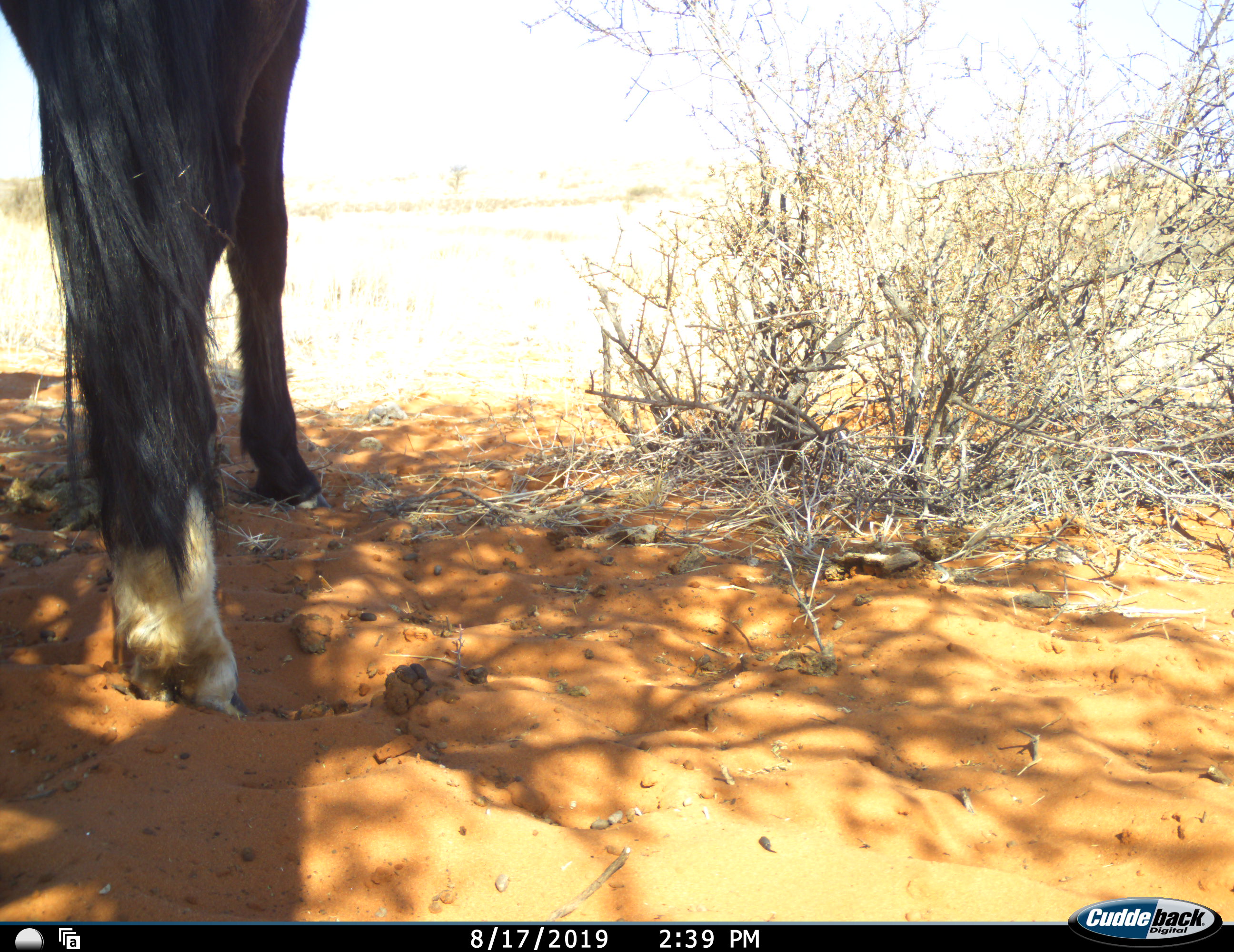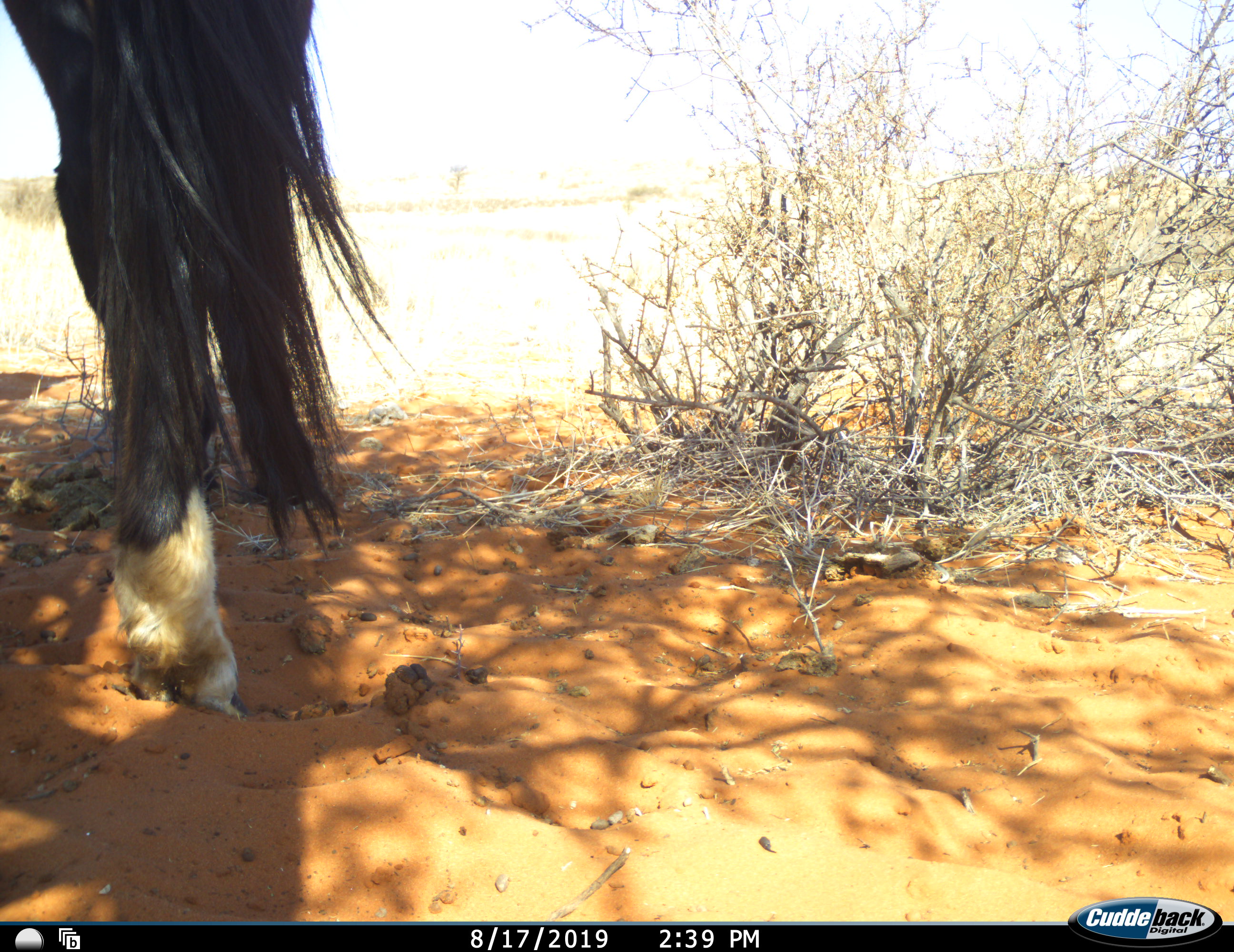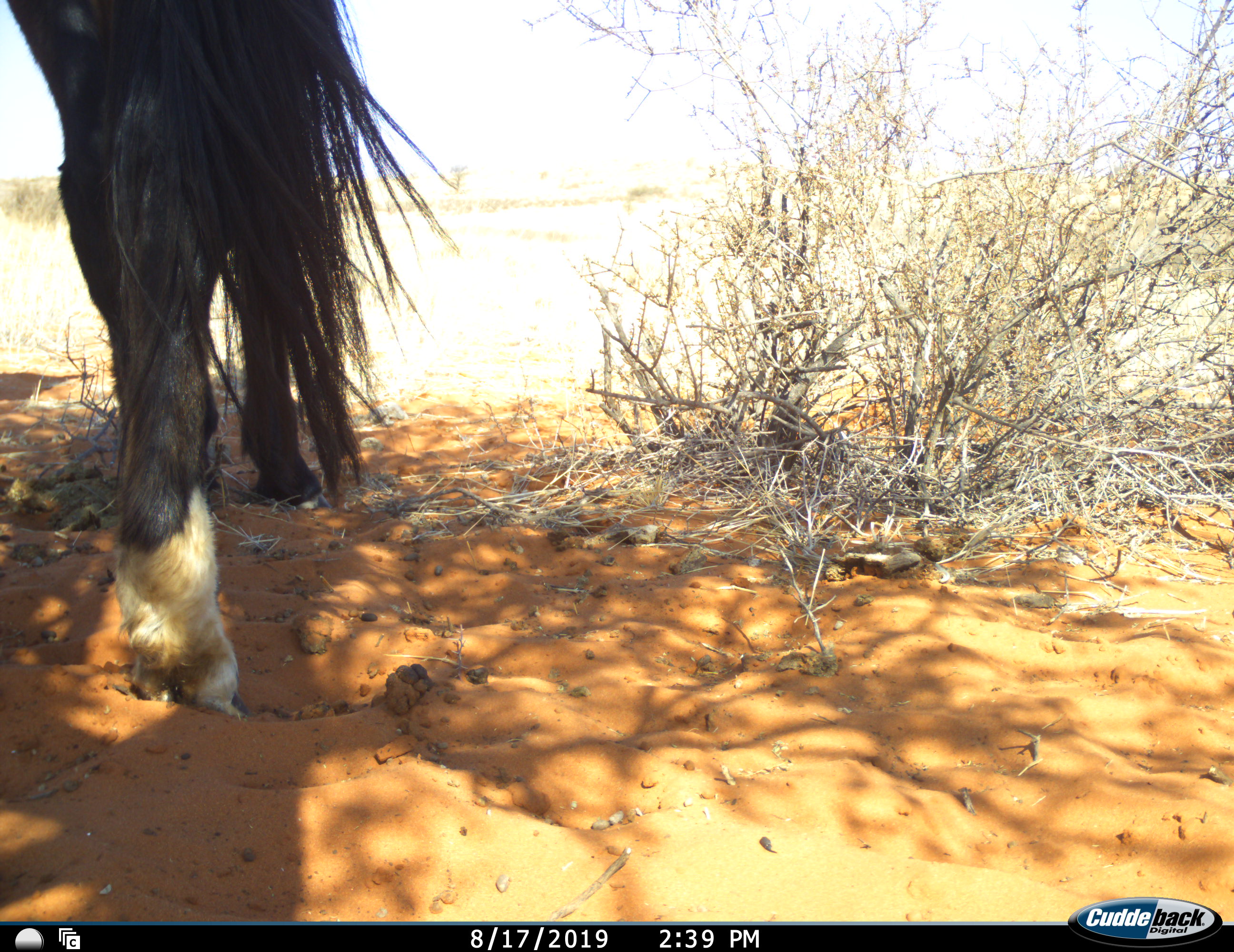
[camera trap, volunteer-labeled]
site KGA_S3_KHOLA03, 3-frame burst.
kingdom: Animalia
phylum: Chordata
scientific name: Vertebrata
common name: domestic animal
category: domesticanimal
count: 1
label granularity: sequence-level